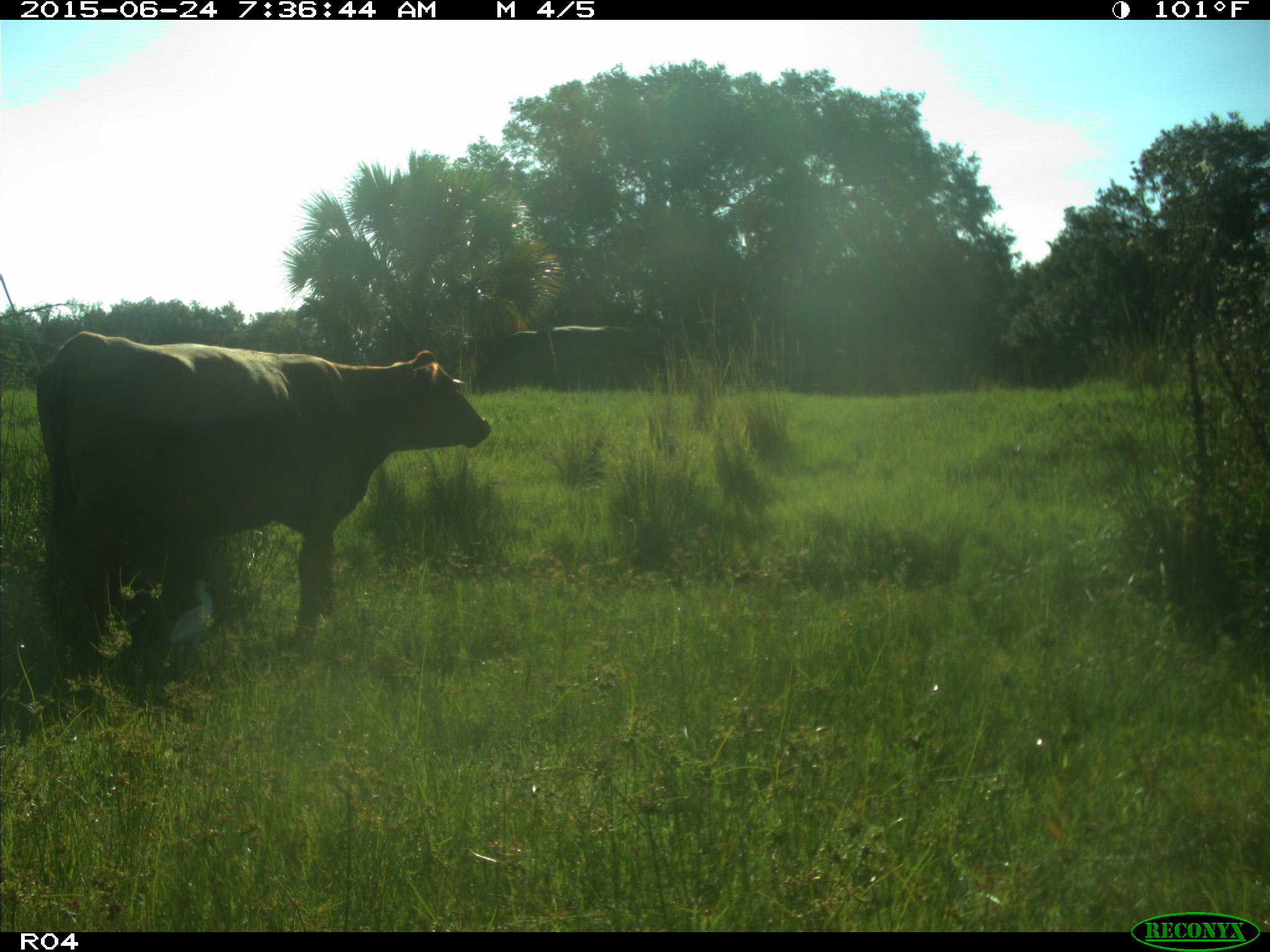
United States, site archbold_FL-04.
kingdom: Animalia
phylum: Chordata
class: Mammalia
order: Artiodactyla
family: Bovidae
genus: Bos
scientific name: Bos taurus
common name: domestic cow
Bos taurus (domestic cow).